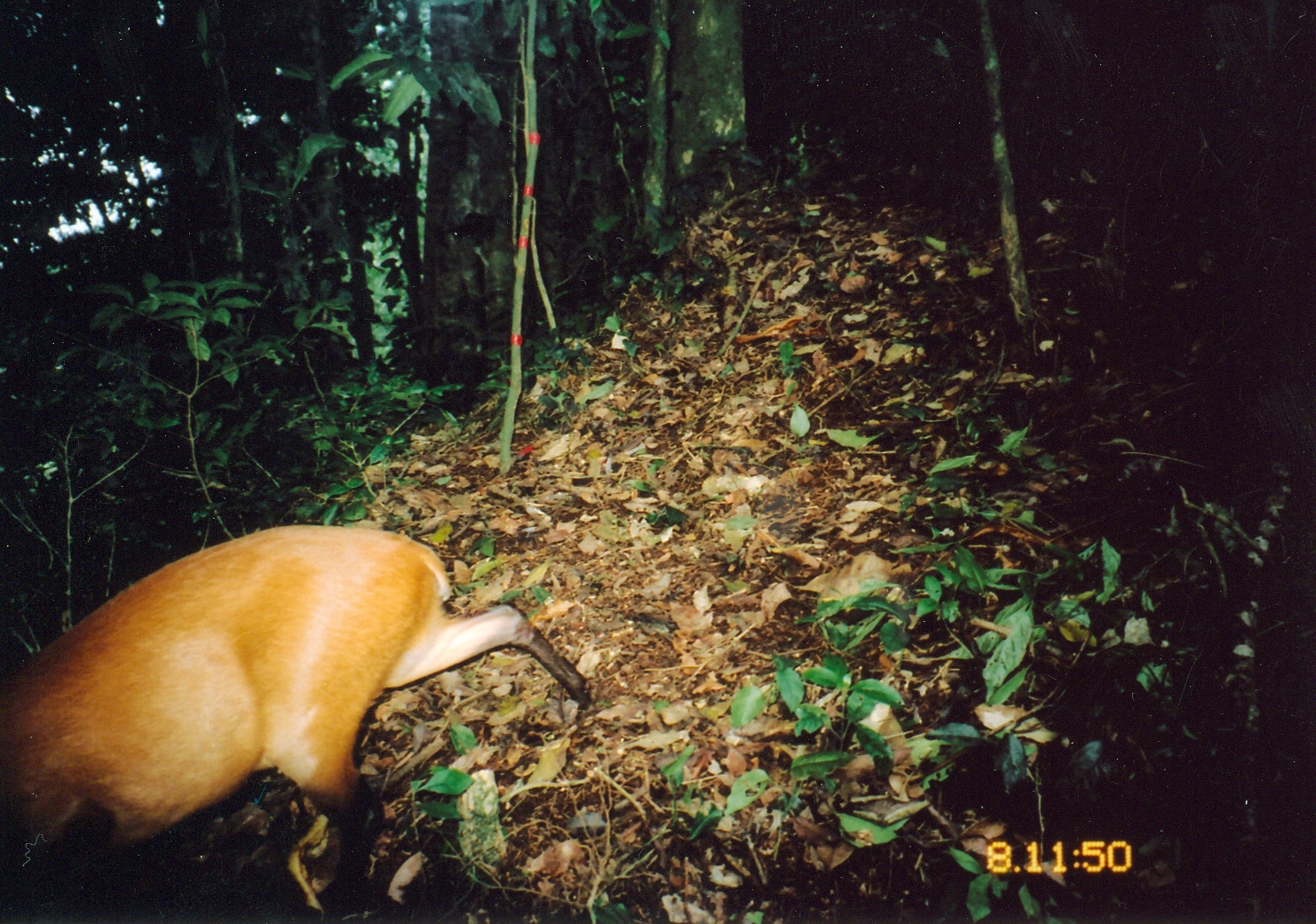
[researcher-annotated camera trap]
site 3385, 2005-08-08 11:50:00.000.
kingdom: Animalia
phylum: Chordata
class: Mammalia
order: Artiodactyla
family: Bovidae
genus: Cephalophus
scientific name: Cephalophus harveyi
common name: harvey's duiker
Cephalophus harveyi (harvey's duiker), count 1.